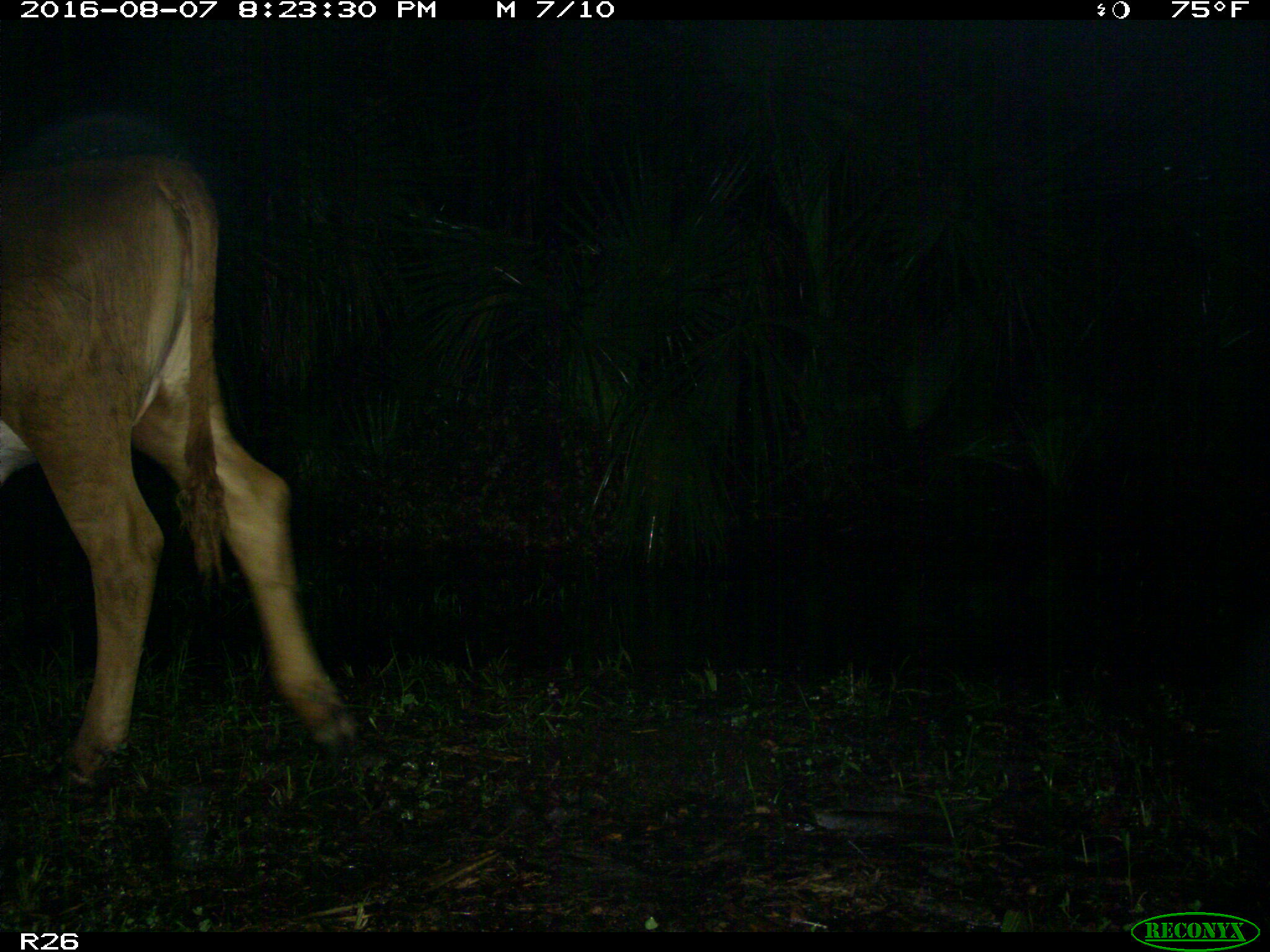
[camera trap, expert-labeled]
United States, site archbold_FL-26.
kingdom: Animalia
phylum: Chordata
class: Mammalia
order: Artiodactyla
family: Bovidae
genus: Bos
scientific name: Bos taurus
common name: domestic cow